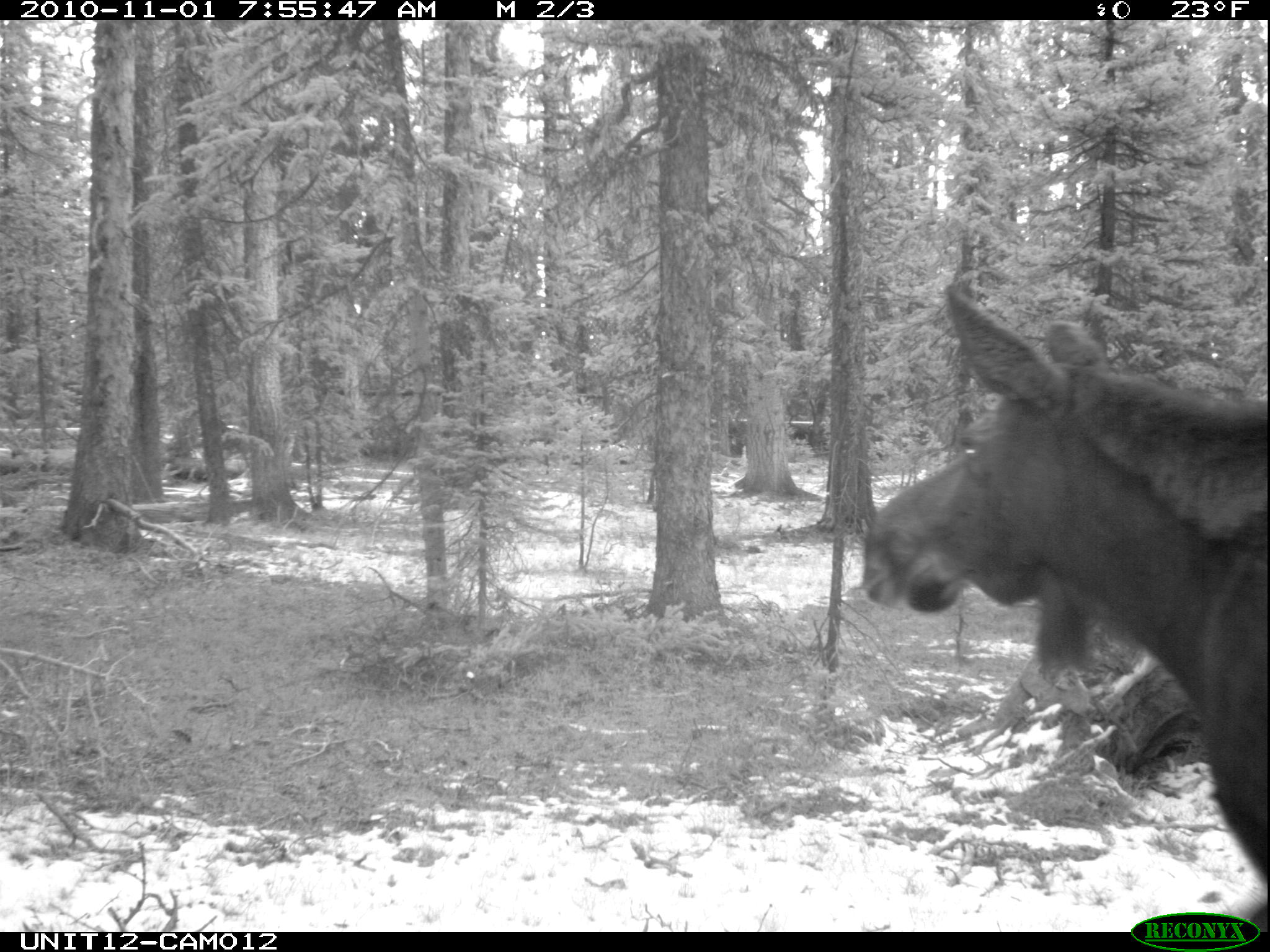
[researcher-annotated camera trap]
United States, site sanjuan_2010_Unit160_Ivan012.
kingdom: Animalia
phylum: Chordata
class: Mammalia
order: Artiodactyla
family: Cervidae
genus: Alces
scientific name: Alces alces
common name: moose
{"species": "Alces alces (moose)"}